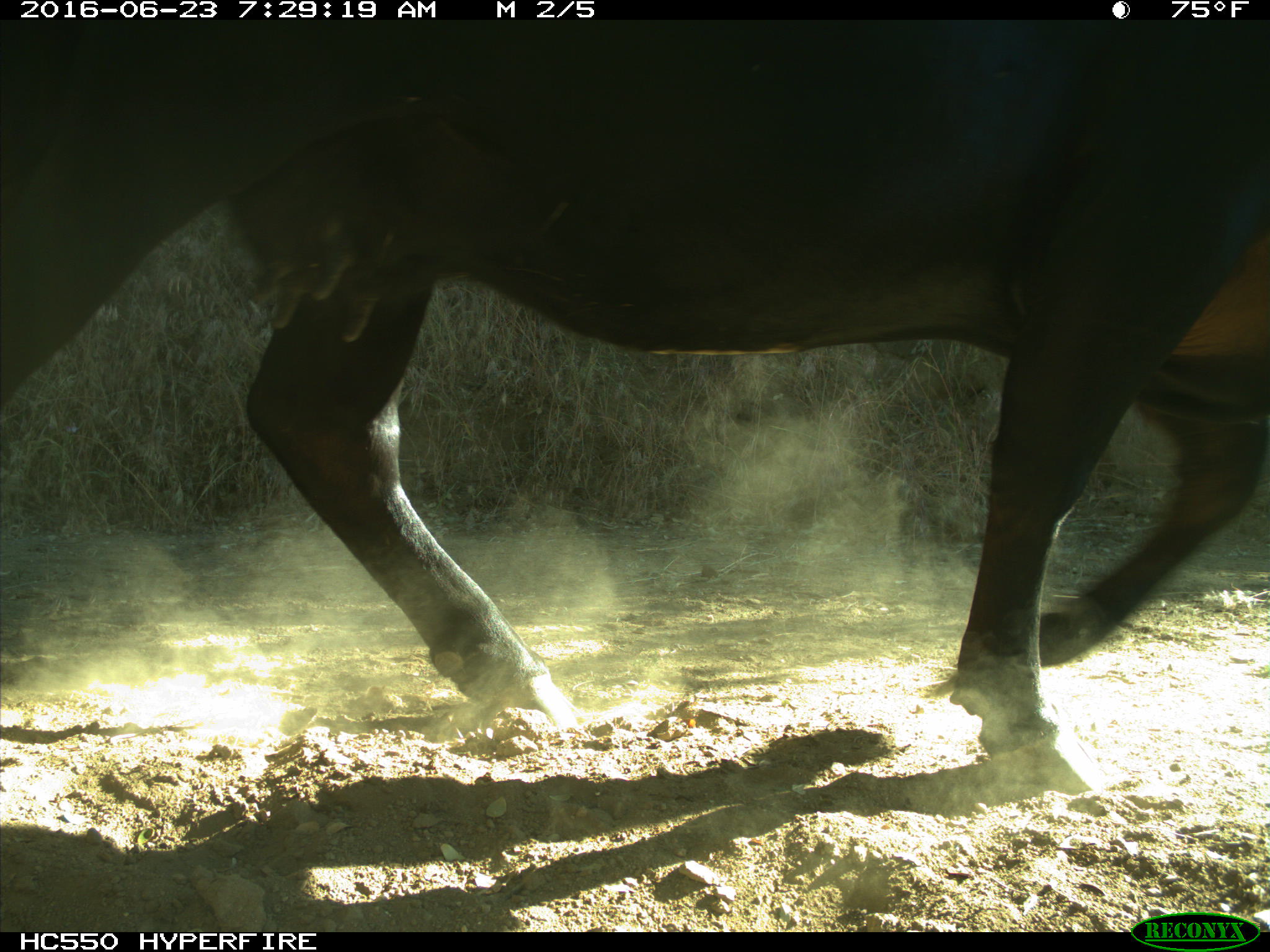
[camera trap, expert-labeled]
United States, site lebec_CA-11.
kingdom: Animalia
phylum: Chordata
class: Mammalia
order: Artiodactyla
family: Bovidae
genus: Bos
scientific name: Bos taurus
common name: domestic cow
Bos taurus (domestic cow).